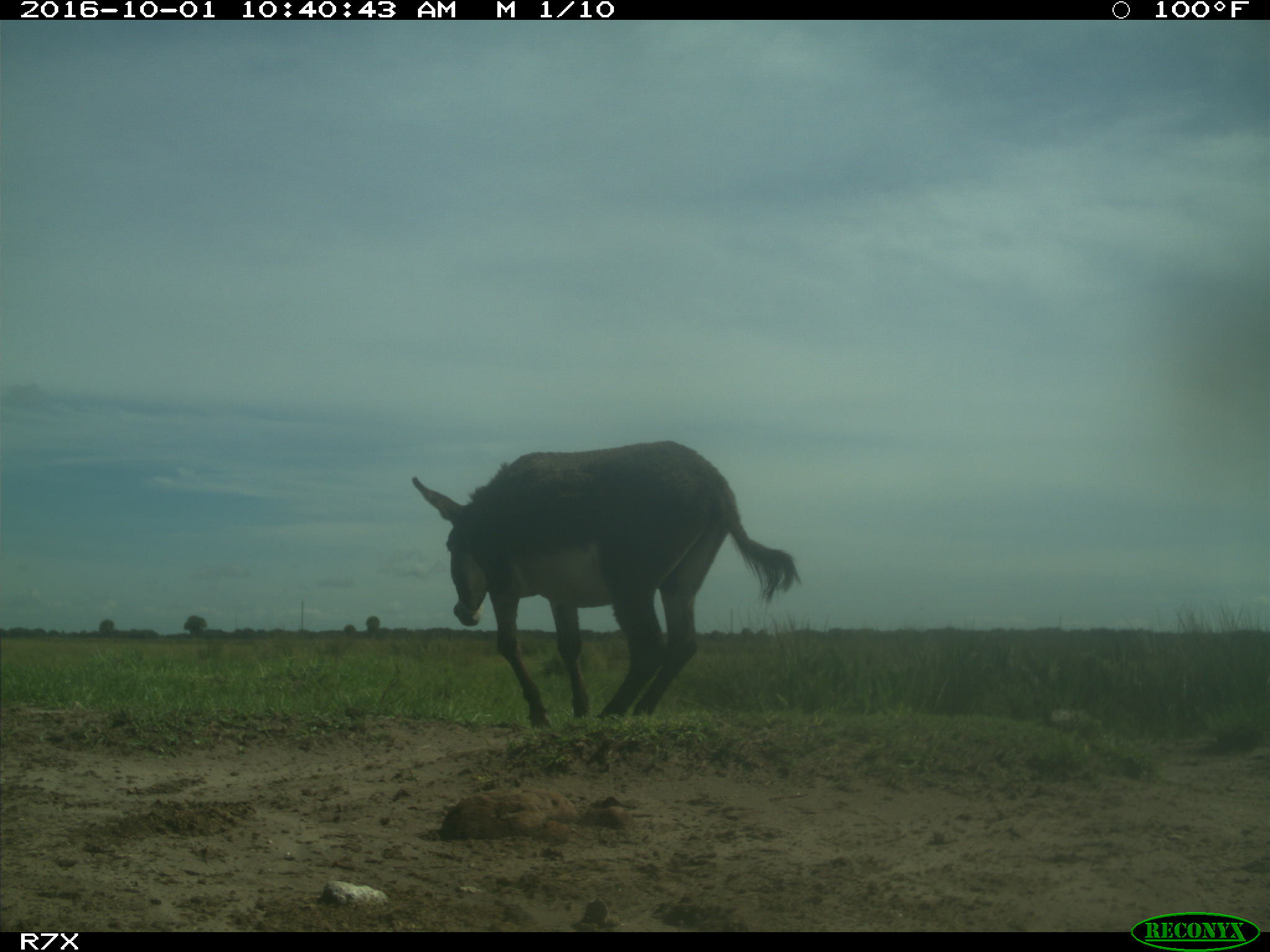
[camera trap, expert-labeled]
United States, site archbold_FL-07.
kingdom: Animalia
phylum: Chordata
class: Mammalia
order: Perissodactyla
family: Equidae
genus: Equus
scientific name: Equus africanus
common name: african wild ass